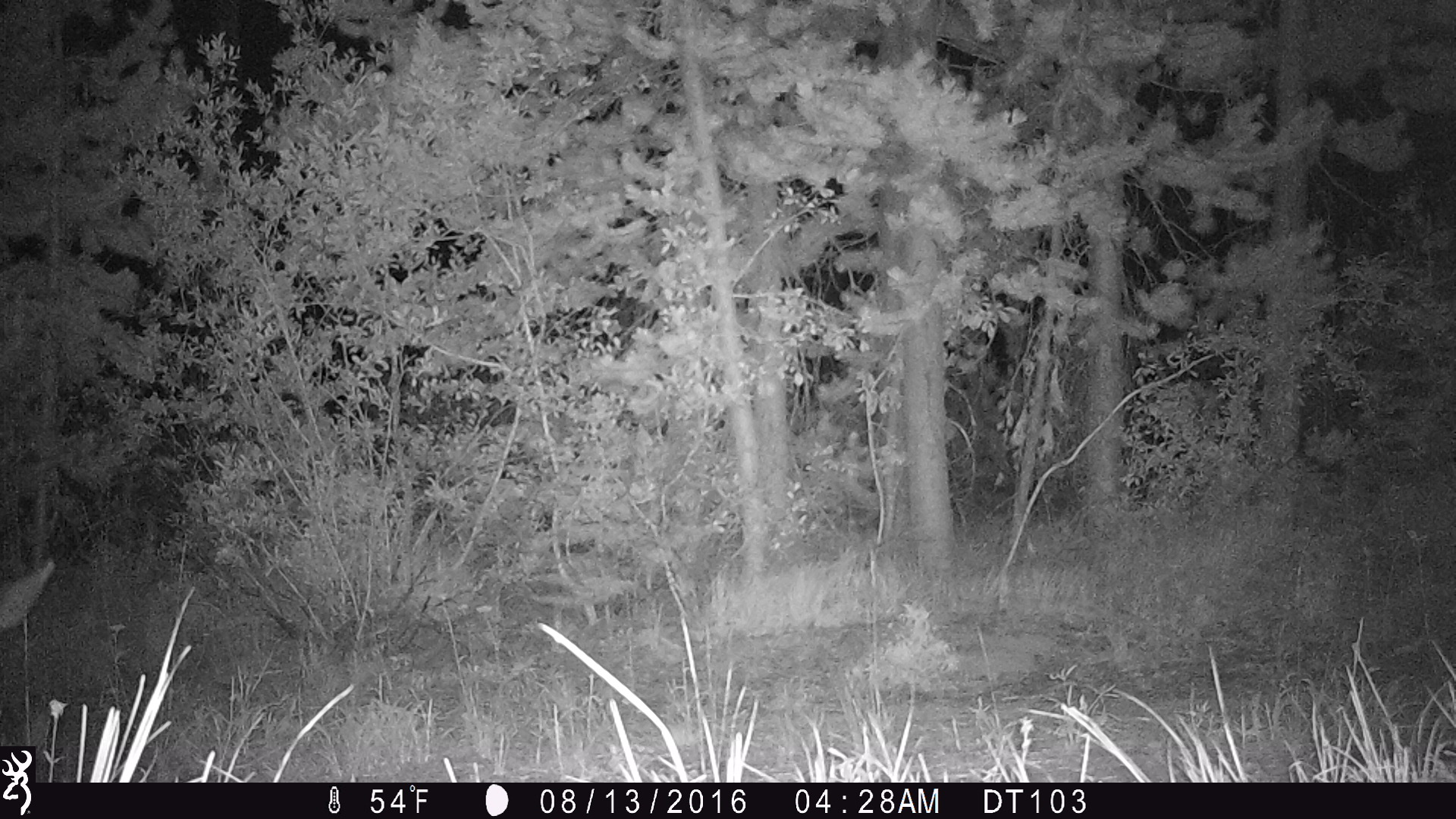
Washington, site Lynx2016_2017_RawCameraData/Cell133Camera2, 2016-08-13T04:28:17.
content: unidentified animal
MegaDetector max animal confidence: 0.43